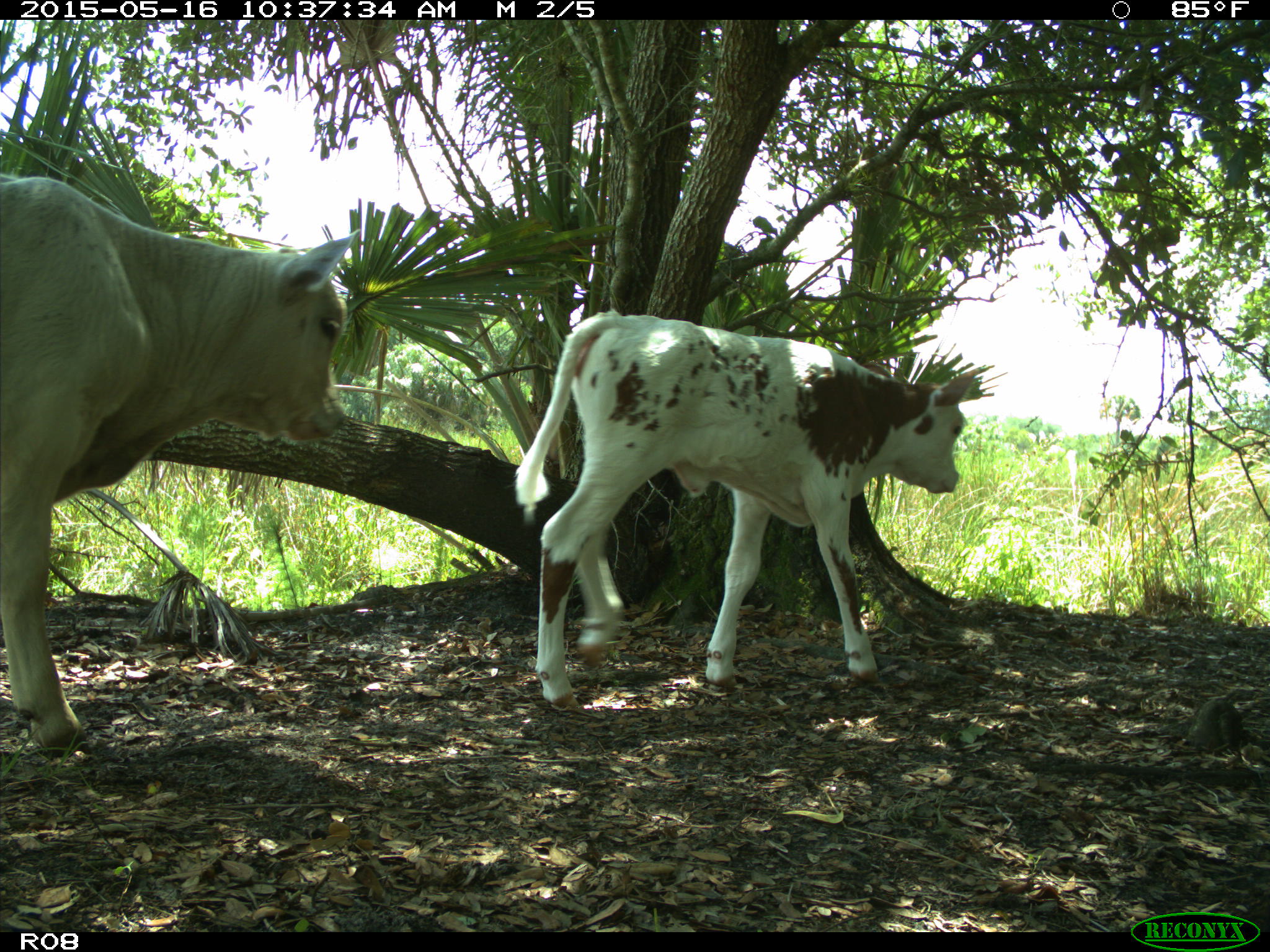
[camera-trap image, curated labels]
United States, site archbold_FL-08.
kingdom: Animalia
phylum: Chordata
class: Mammalia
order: Artiodactyla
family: Bovidae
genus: Bos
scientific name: Bos taurus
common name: domestic cow